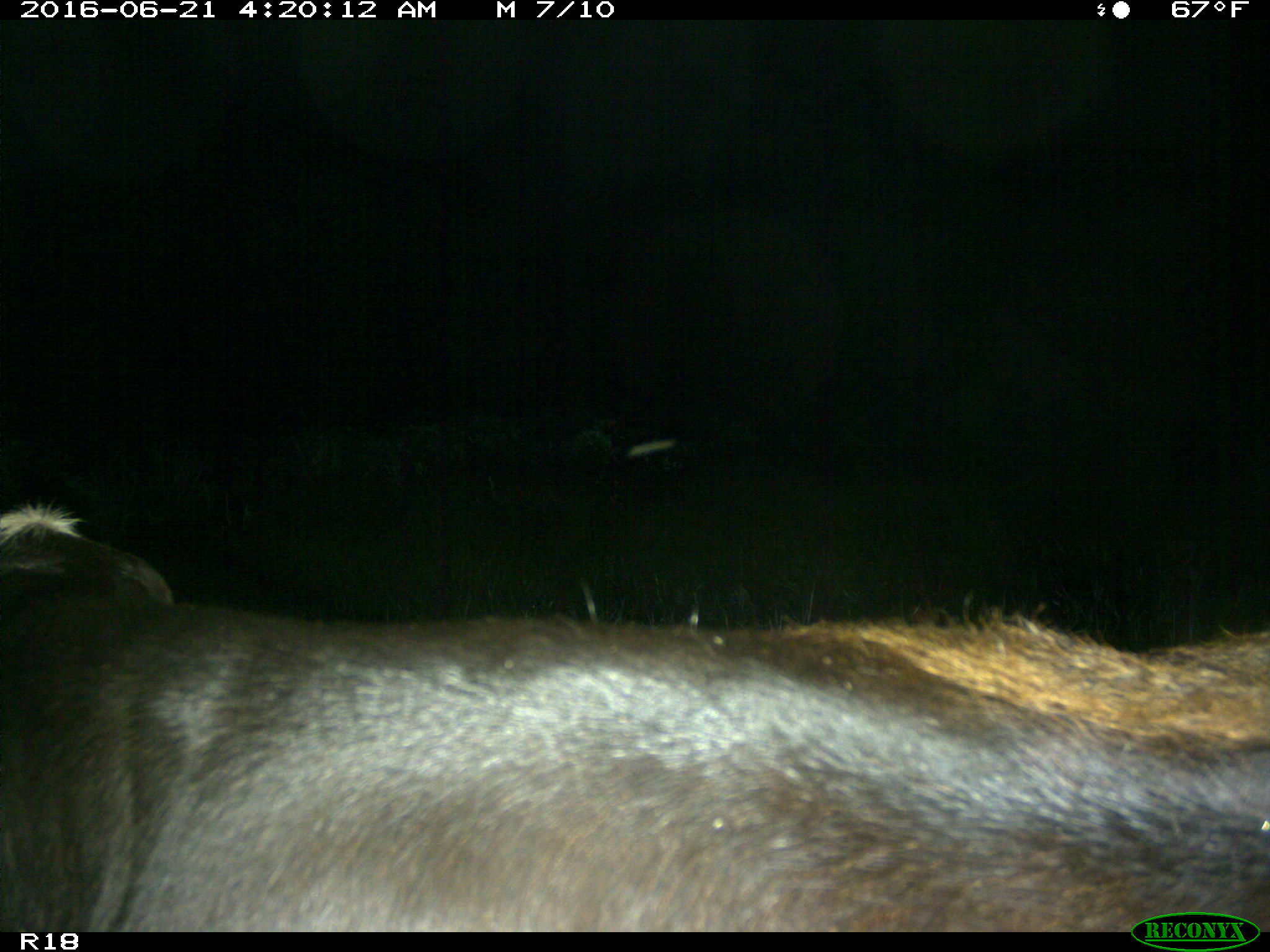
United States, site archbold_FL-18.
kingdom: Animalia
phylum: Chordata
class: Mammalia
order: Artiodactyla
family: Bovidae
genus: Bos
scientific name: Bos taurus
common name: domestic cow